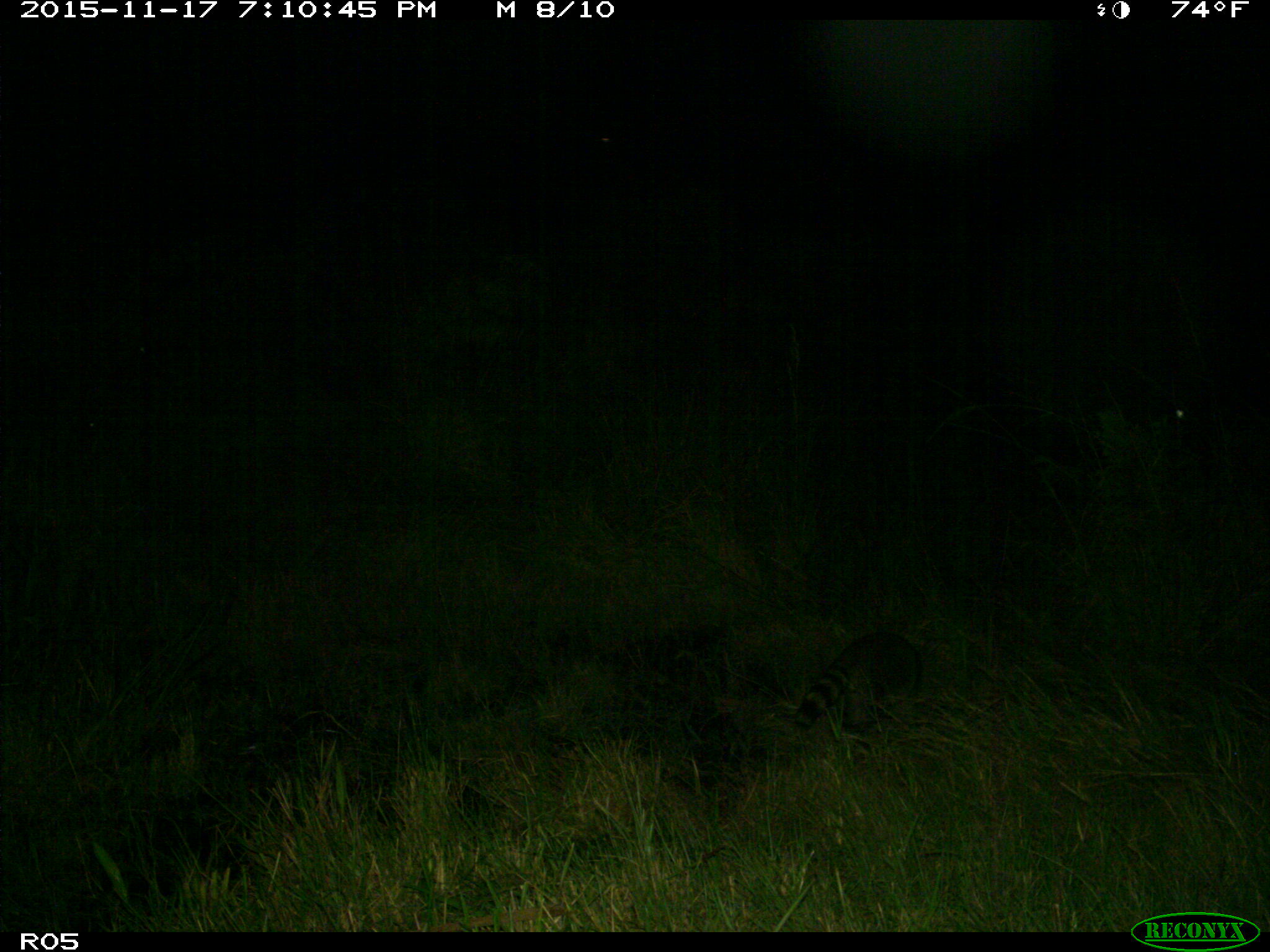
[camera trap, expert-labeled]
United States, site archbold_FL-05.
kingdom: Animalia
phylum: Chordata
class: Mammalia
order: Carnivora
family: Procyonidae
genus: Procyon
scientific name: Procyon lotor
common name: common raccoon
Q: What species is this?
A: Procyon lotor (common raccoon).